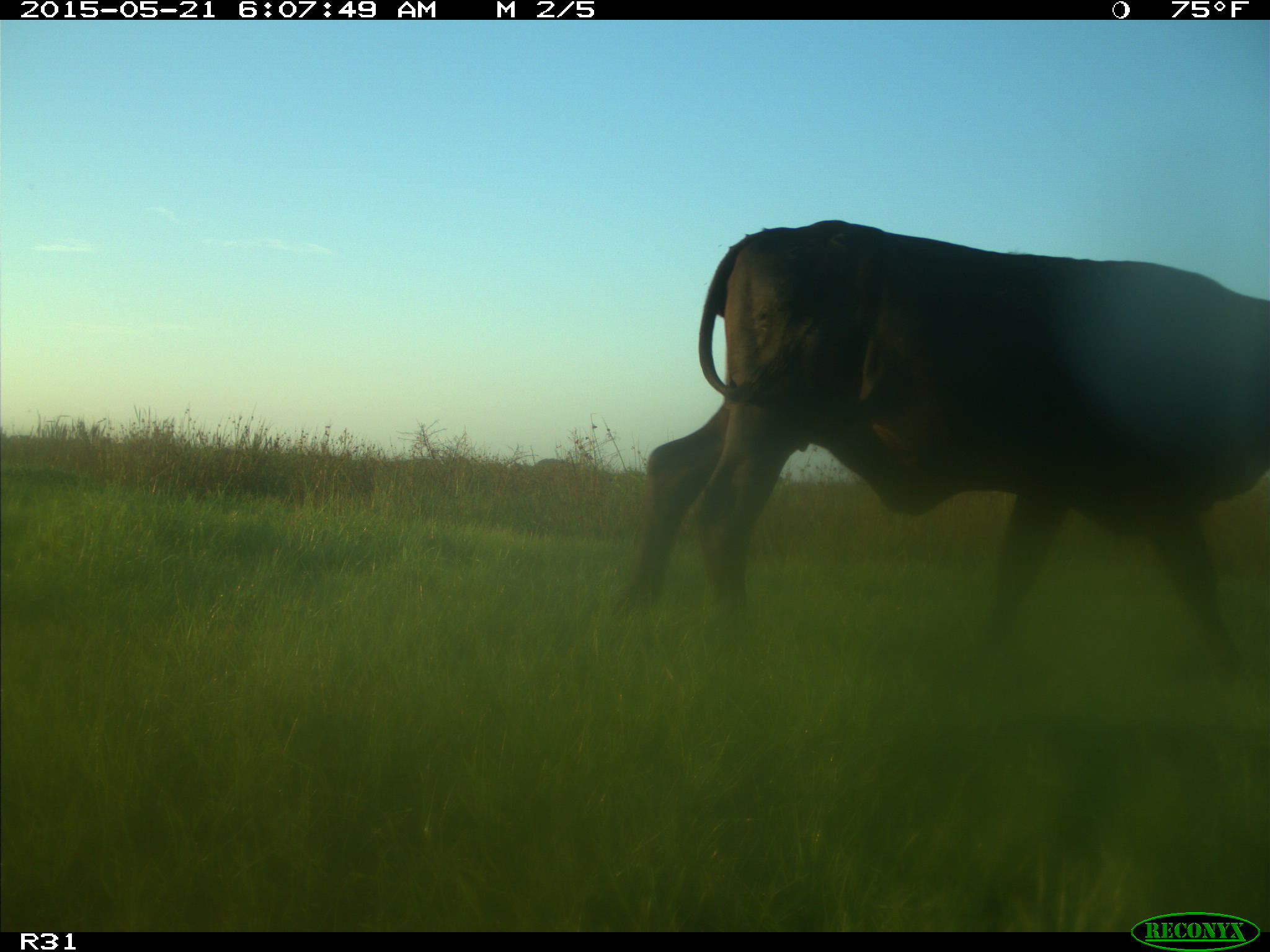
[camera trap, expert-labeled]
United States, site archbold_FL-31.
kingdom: Animalia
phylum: Chordata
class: Mammalia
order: Artiodactyla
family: Bovidae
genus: Bos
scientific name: Bos taurus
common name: domestic cow